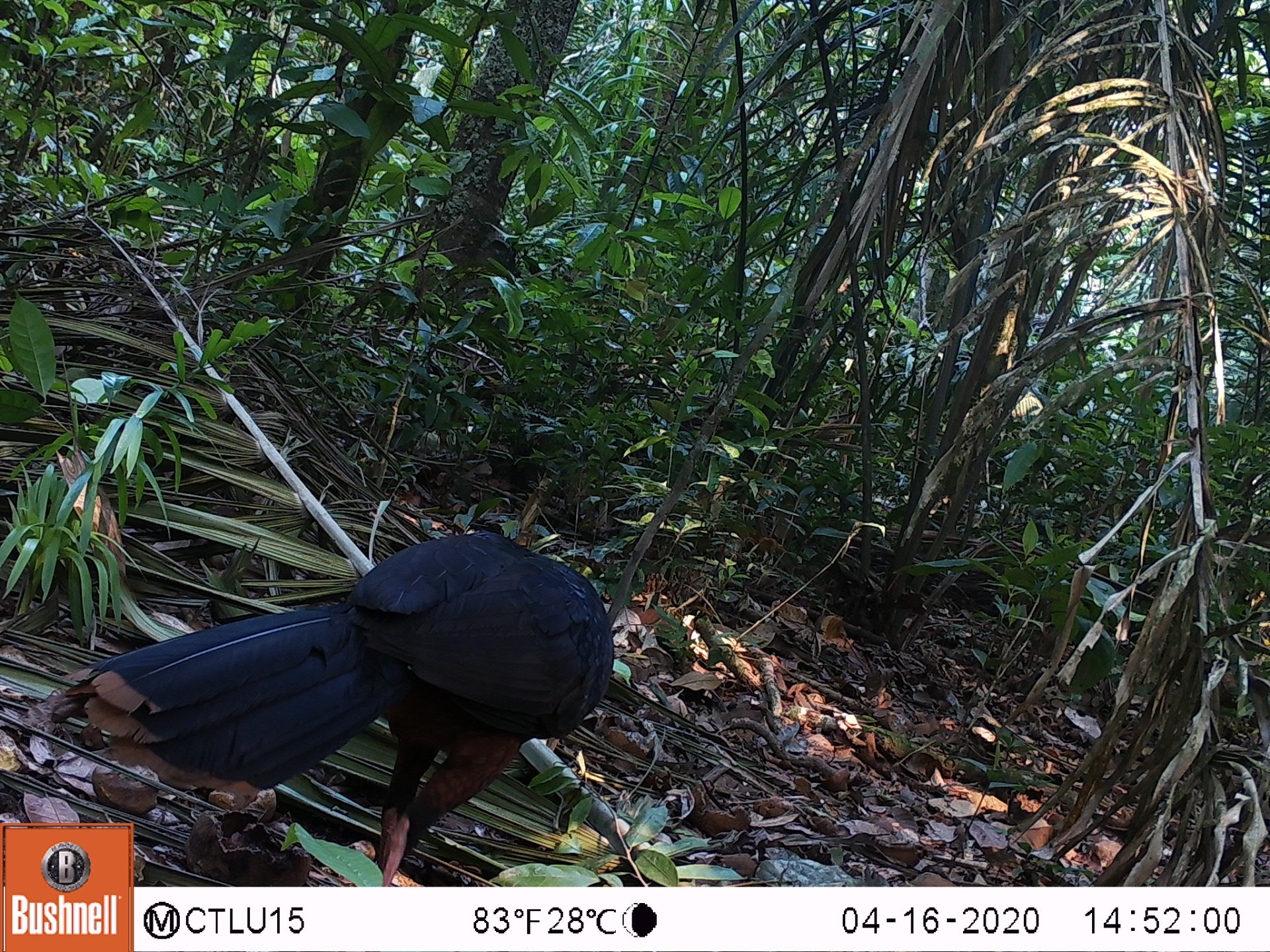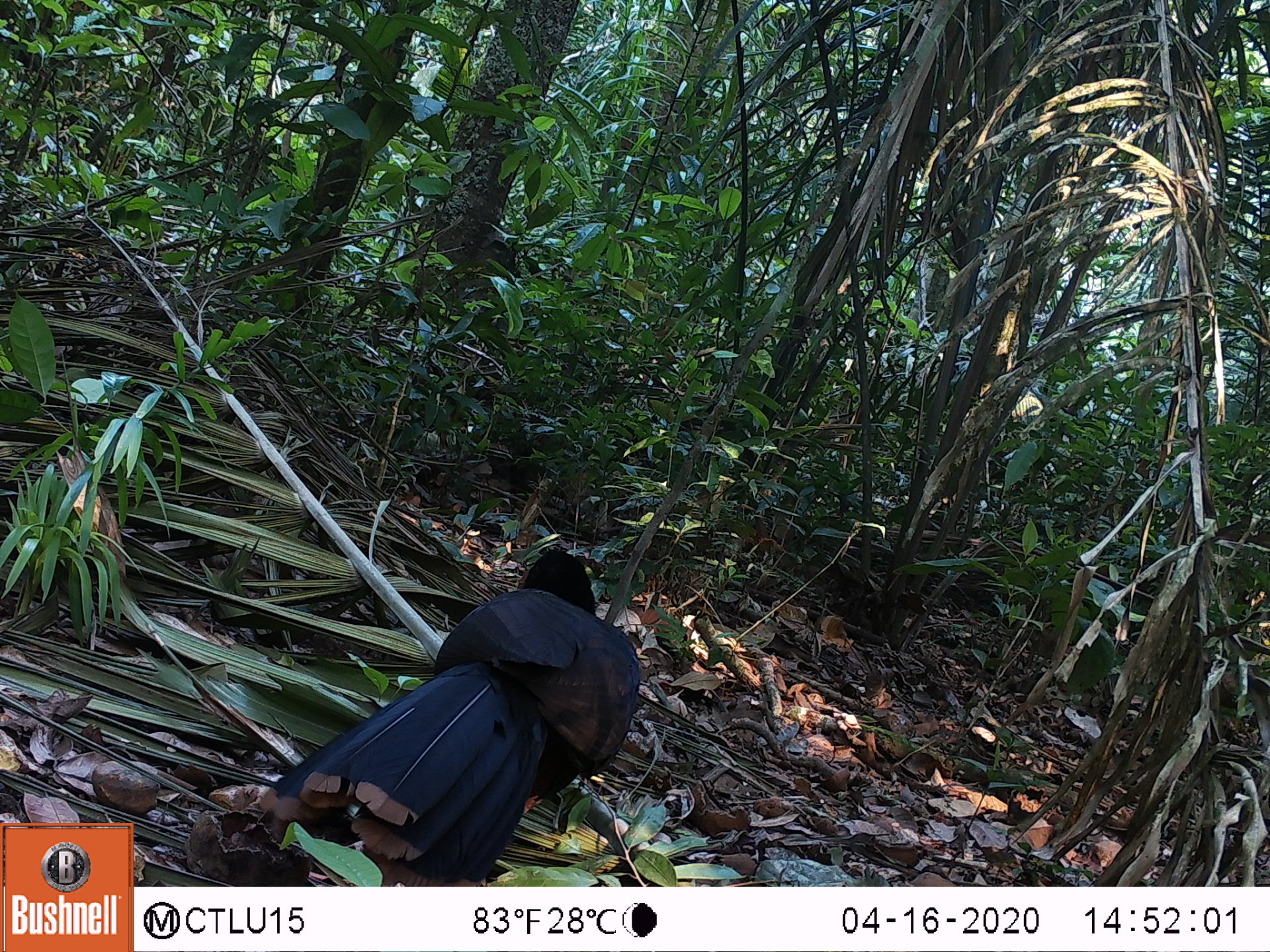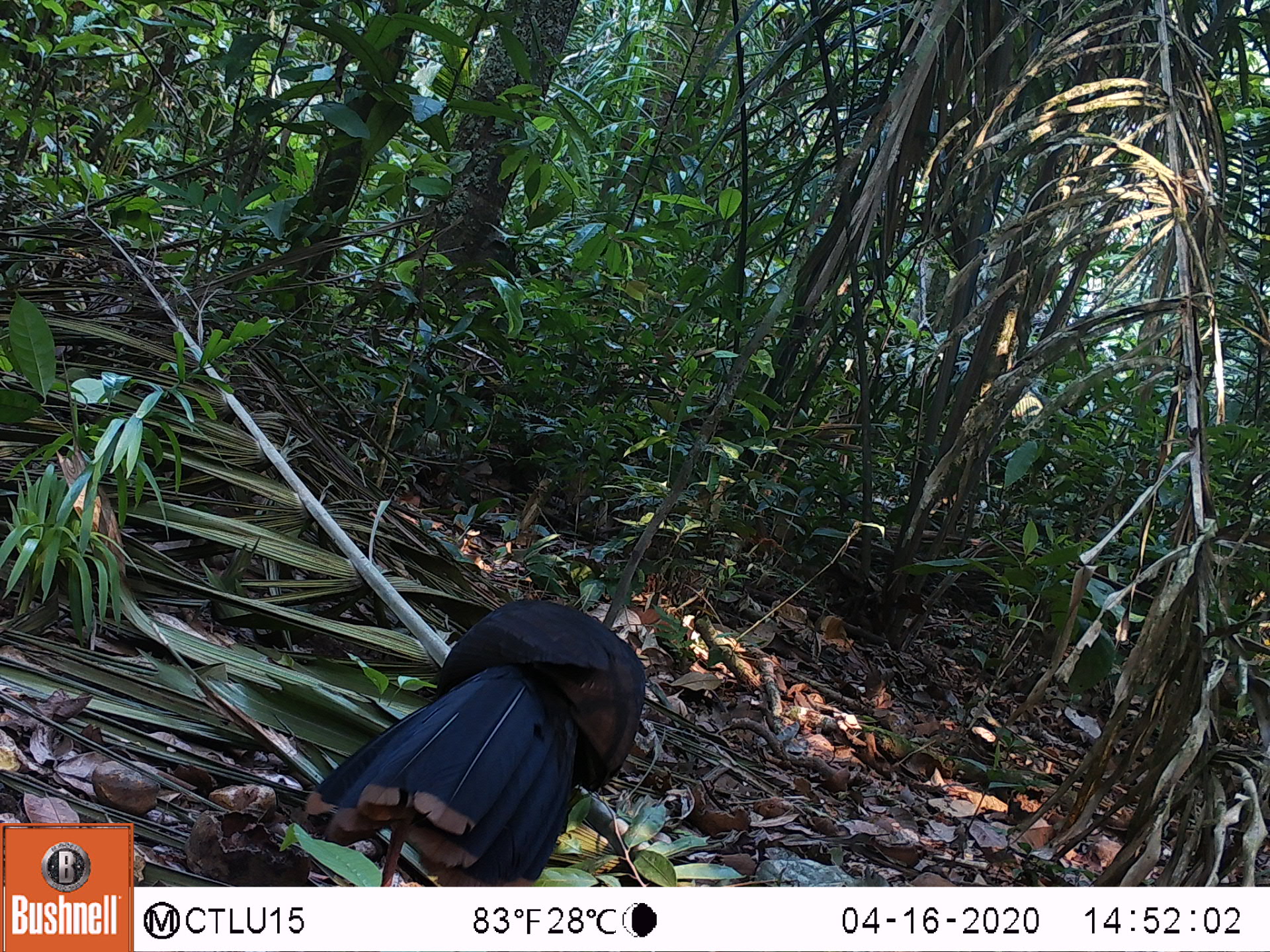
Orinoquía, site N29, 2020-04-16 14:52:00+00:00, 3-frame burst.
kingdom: Animalia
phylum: Chordata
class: Aves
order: Galliformes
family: Cracidae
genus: Mitu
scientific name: Mitu salvini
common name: salvin's currasow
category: salvins curassow